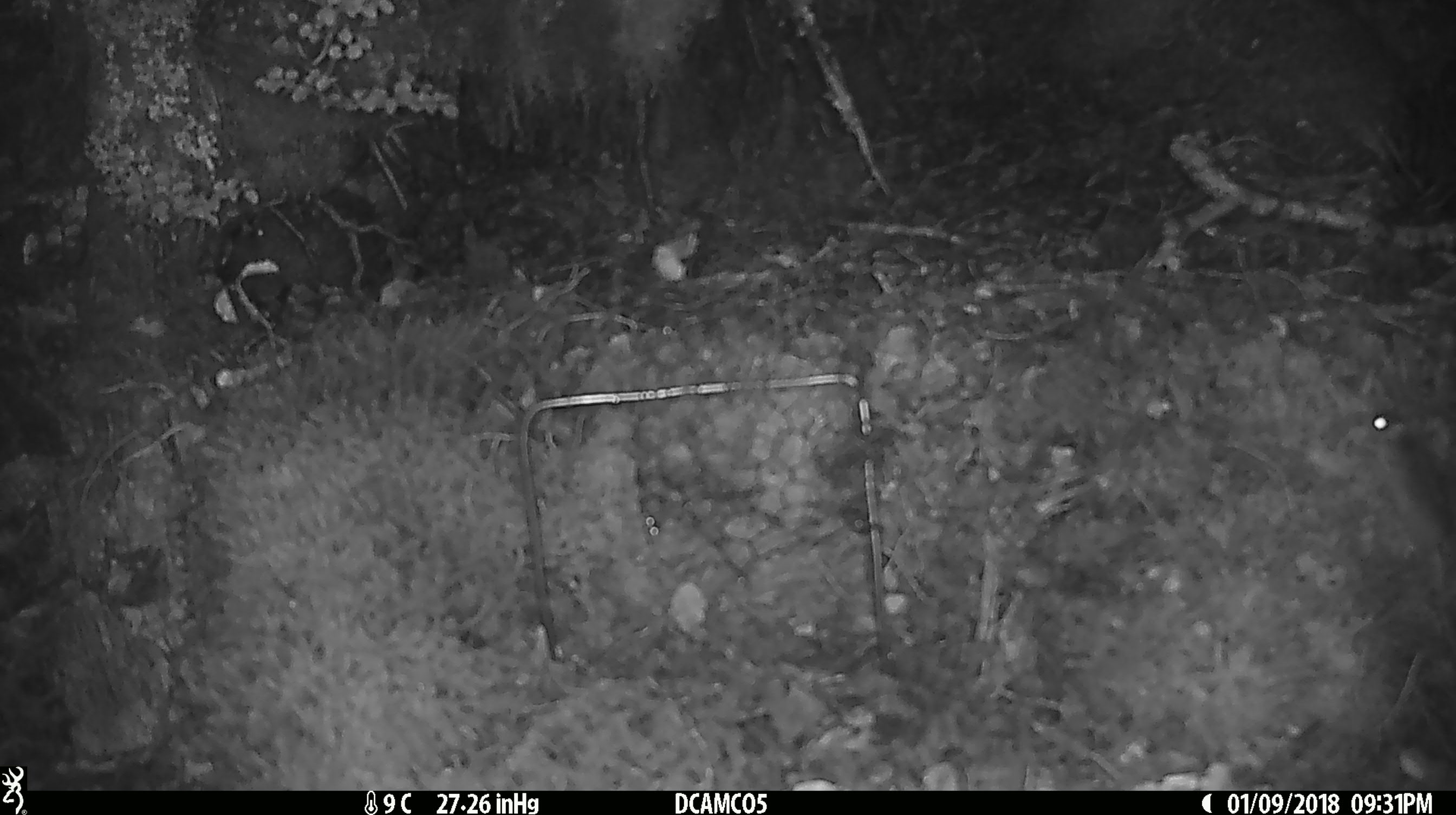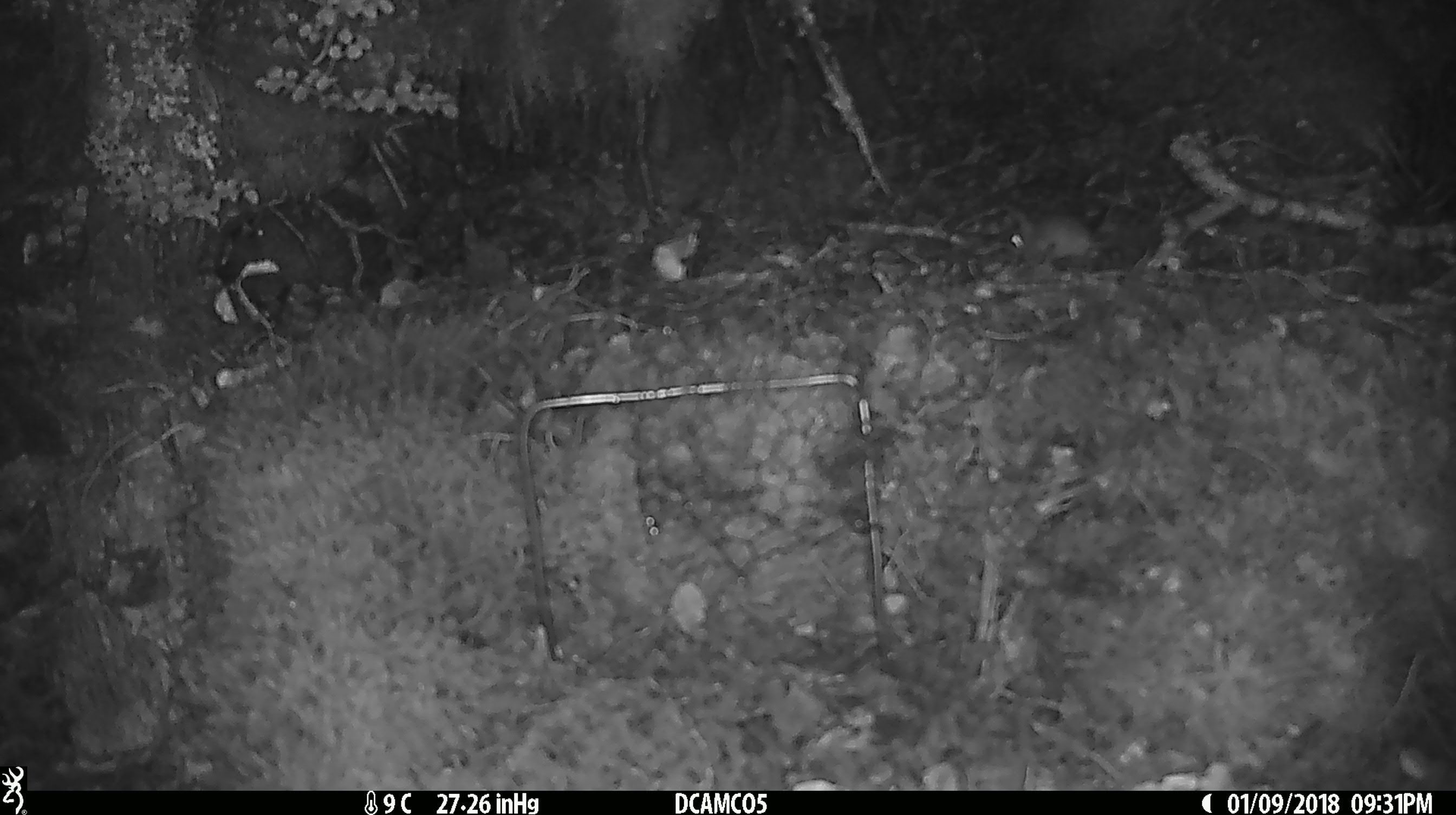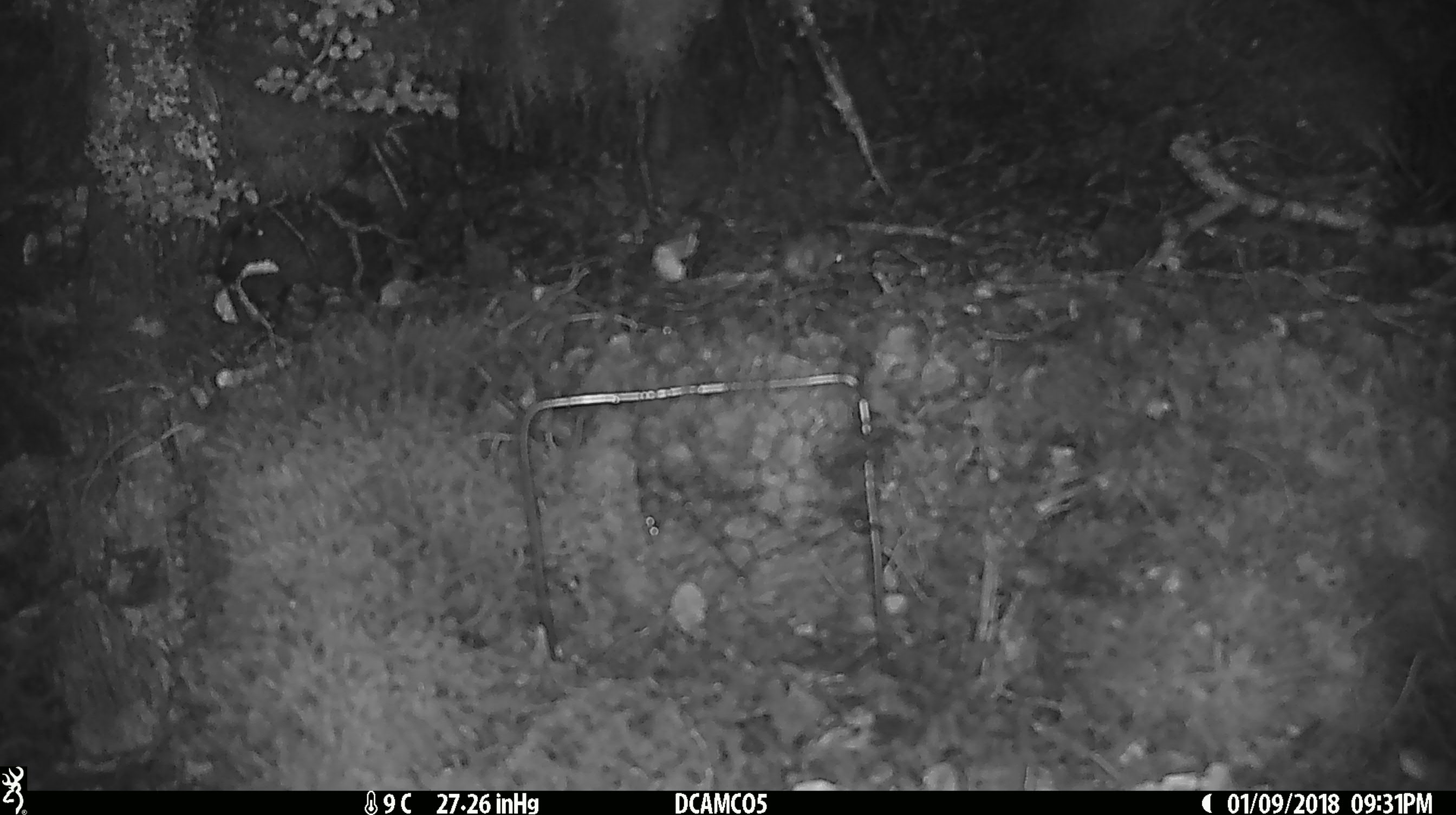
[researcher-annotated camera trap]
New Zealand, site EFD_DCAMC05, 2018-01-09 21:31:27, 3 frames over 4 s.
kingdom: Animalia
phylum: Chordata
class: Mammalia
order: Rodentia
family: Muridae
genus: Mus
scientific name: Mus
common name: mouse